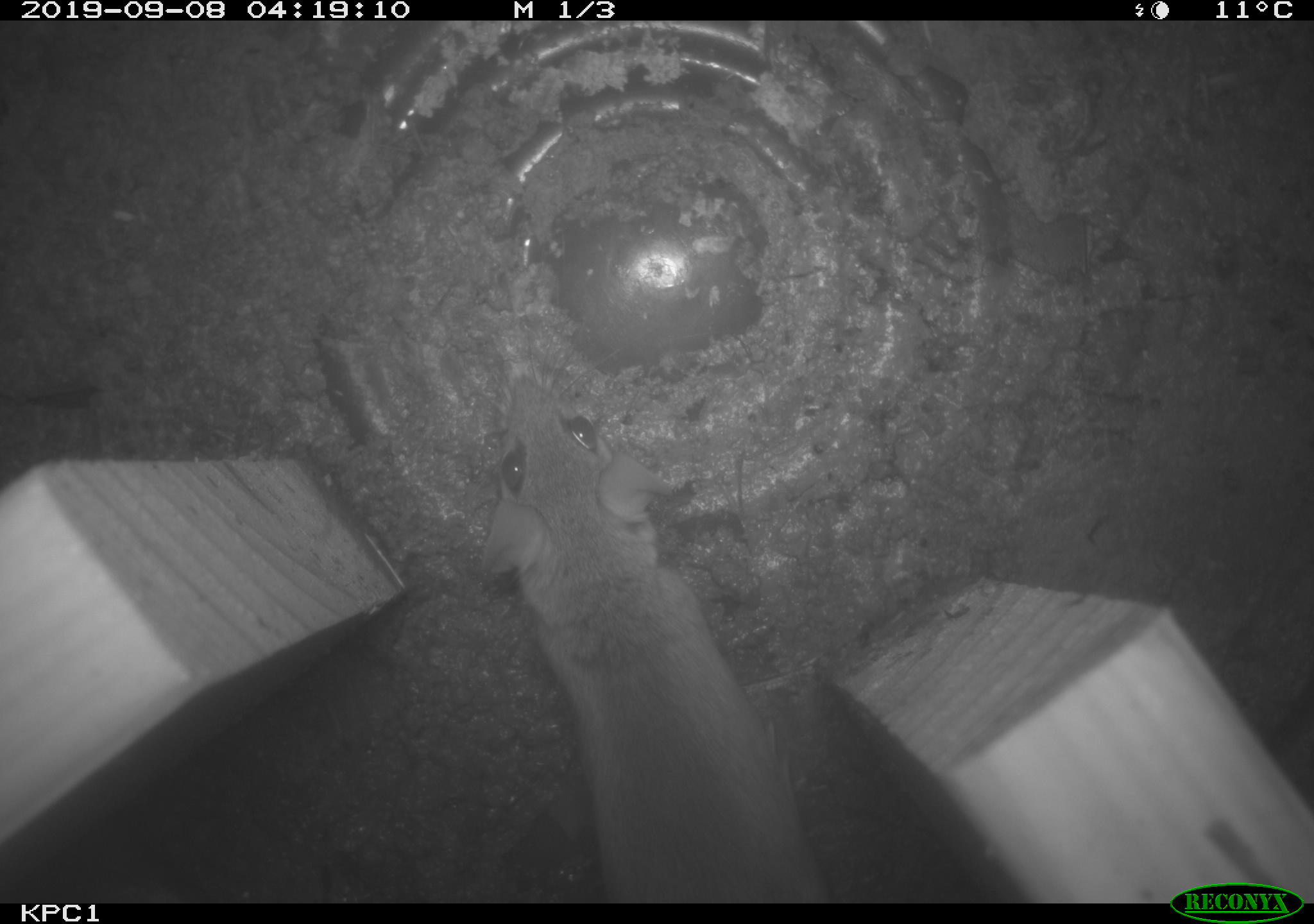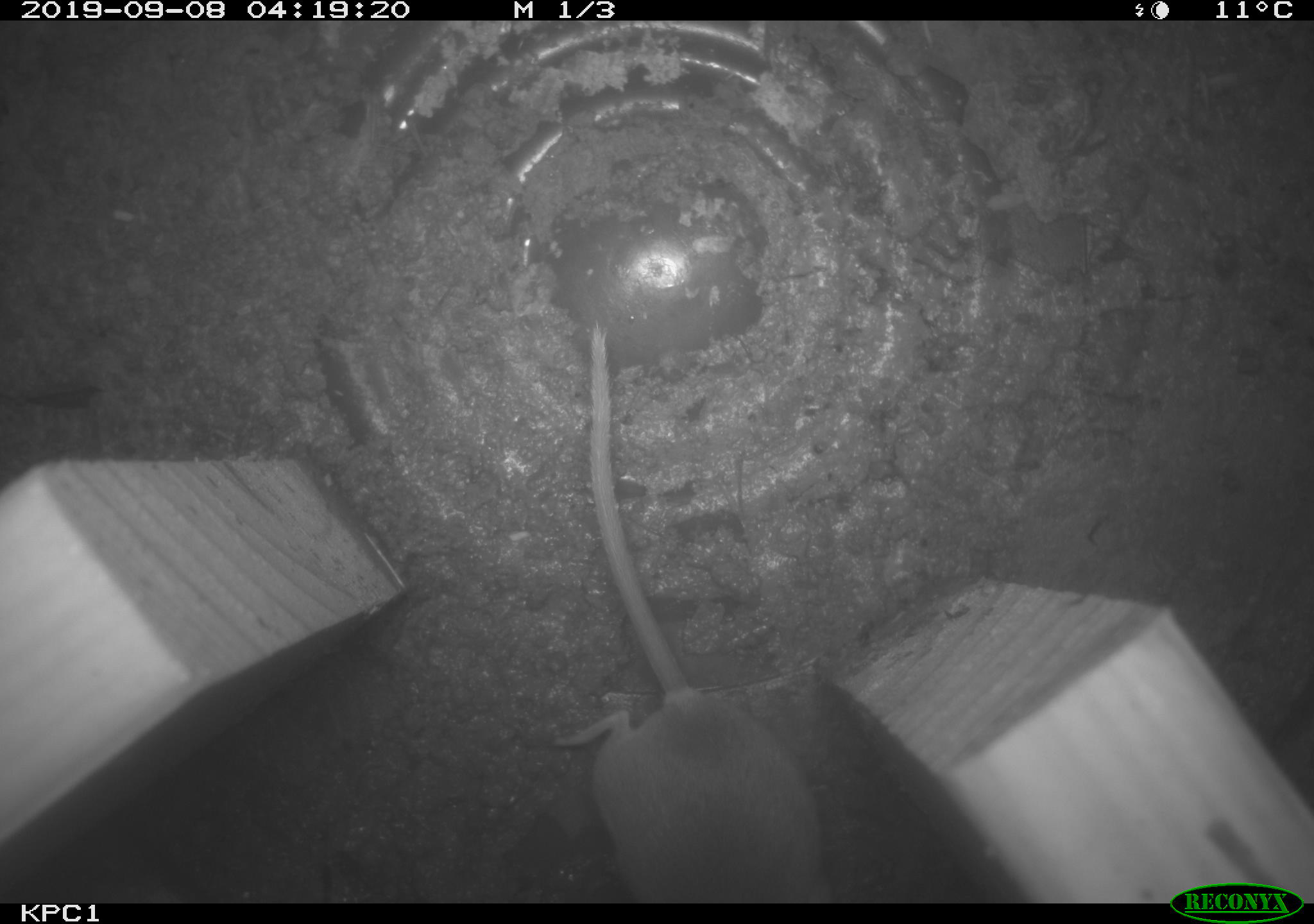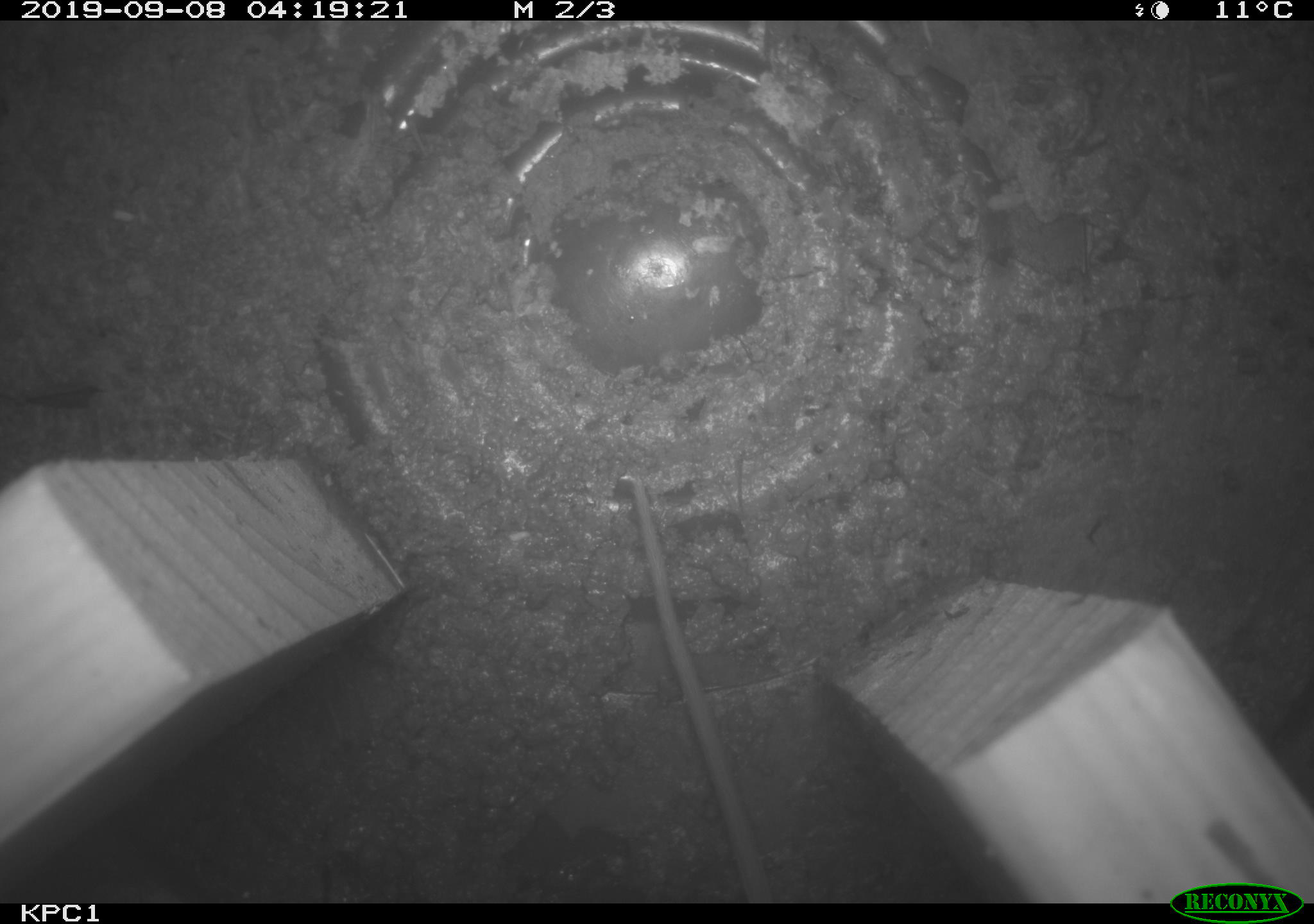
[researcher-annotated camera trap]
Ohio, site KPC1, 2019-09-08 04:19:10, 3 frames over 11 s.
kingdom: Animalia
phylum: Chordata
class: Mammalia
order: Rodentia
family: Cricetidae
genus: Peromyscus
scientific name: Peromyscus leucopus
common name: white-footed mouse